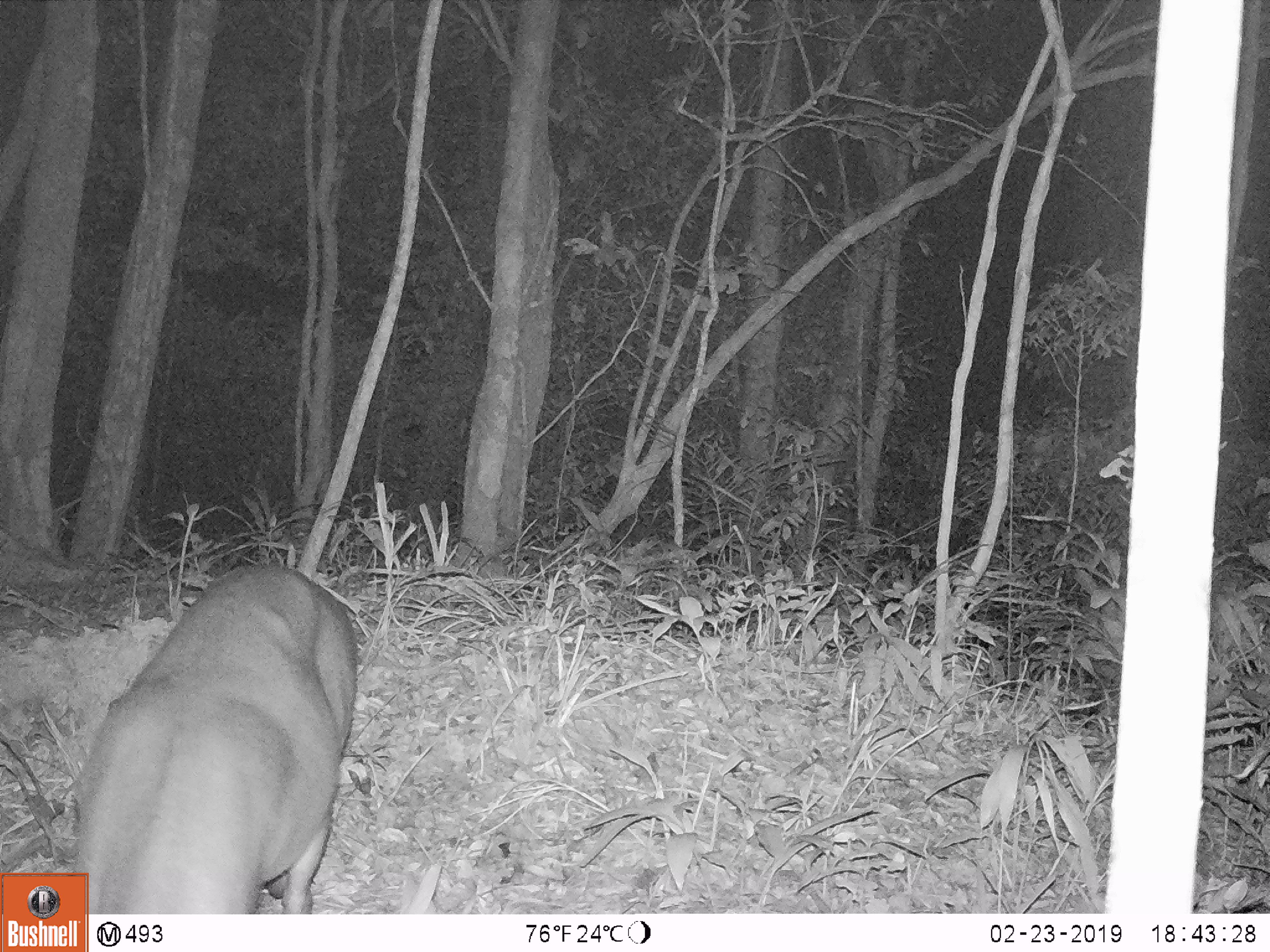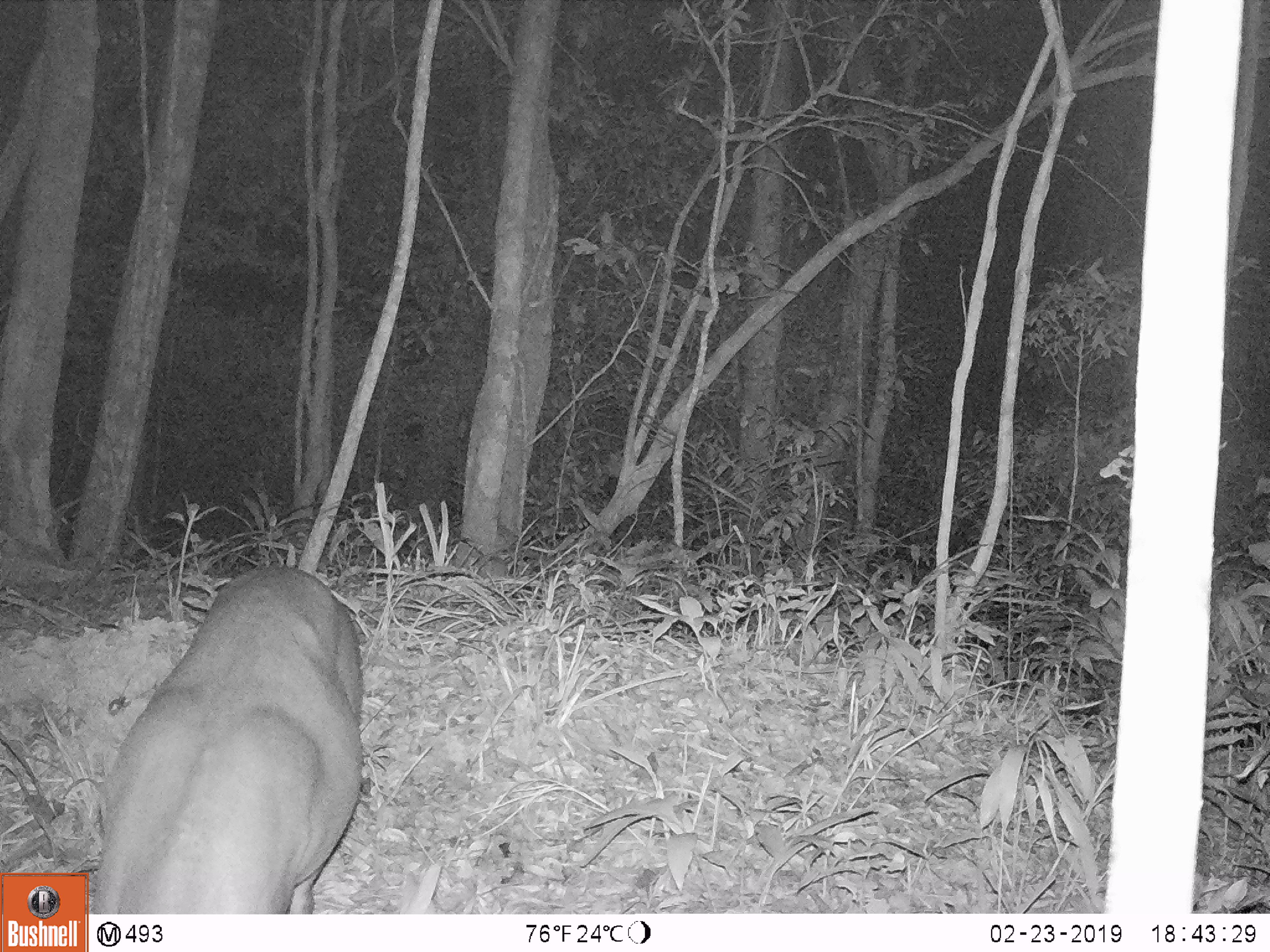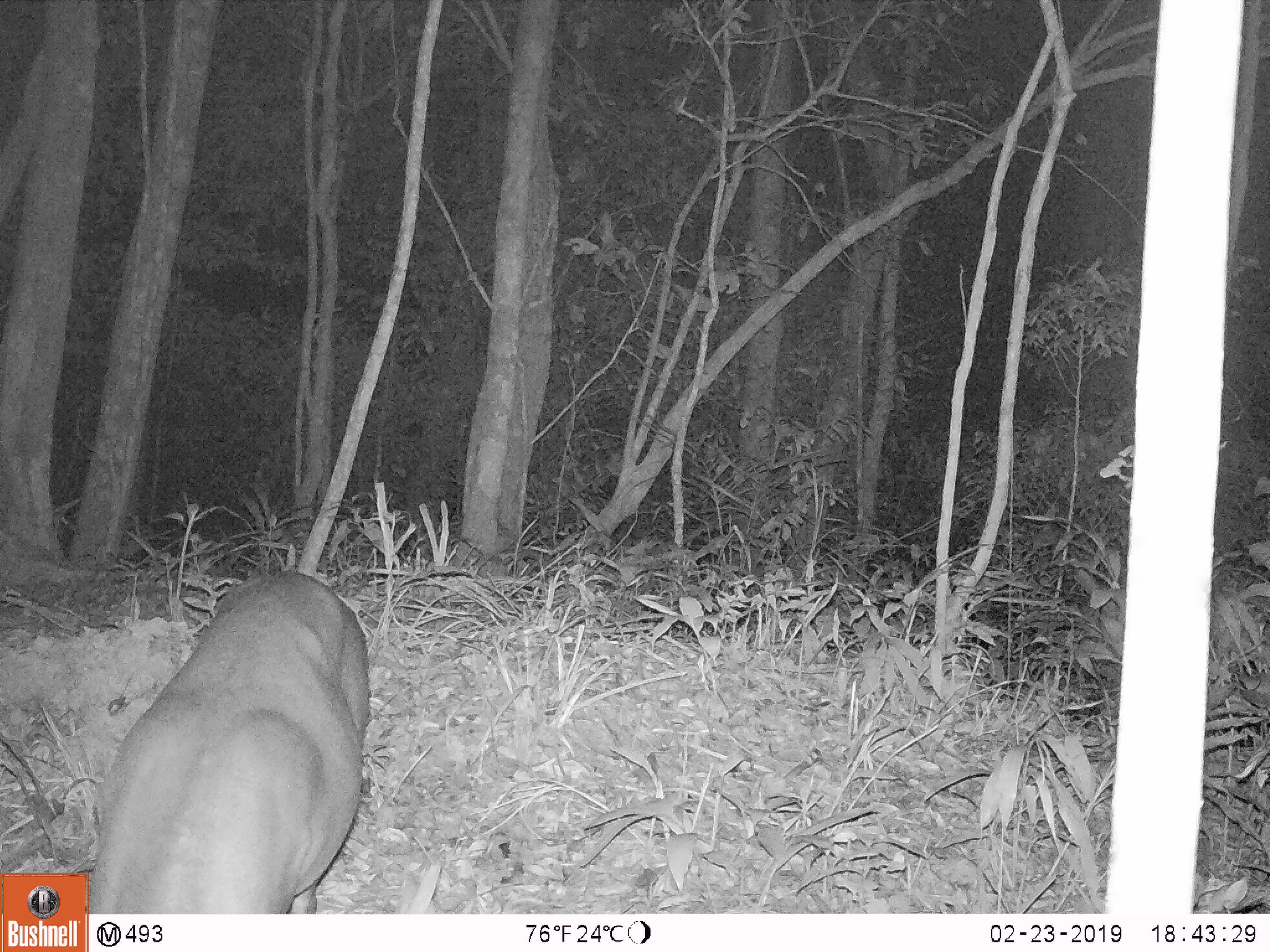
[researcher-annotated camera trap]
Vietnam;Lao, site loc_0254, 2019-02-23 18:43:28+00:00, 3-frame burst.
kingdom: Animalia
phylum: Chordata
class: Mammalia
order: Artiodactyla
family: Cervidae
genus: Muntiacus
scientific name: Muntiacus vuquangensis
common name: large-antlered muntjac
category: large antlered muntjac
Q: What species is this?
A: Large antlered muntjac (large-antlered muntjac) (Muntiacus vuquangensis).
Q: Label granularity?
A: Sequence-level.